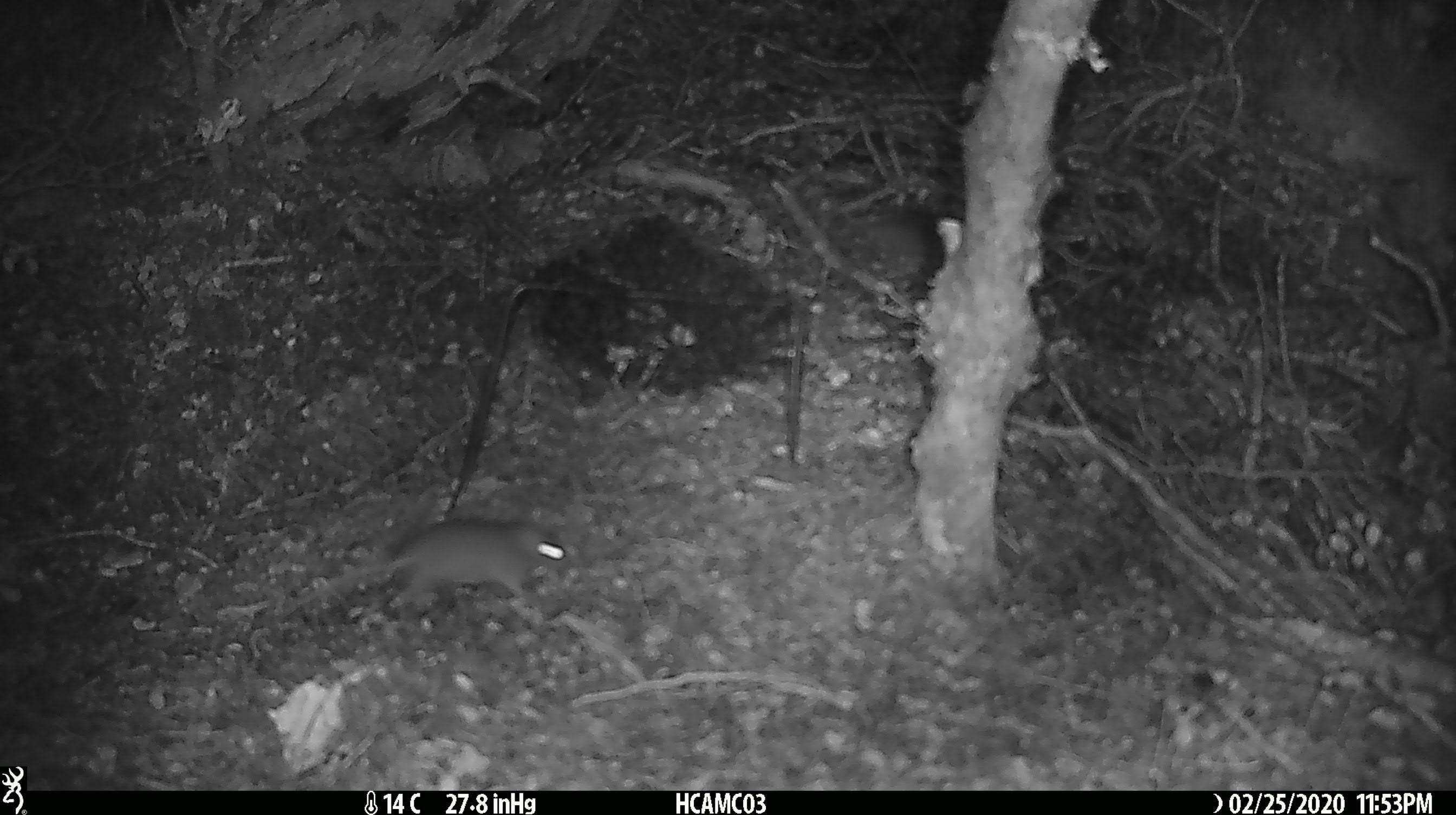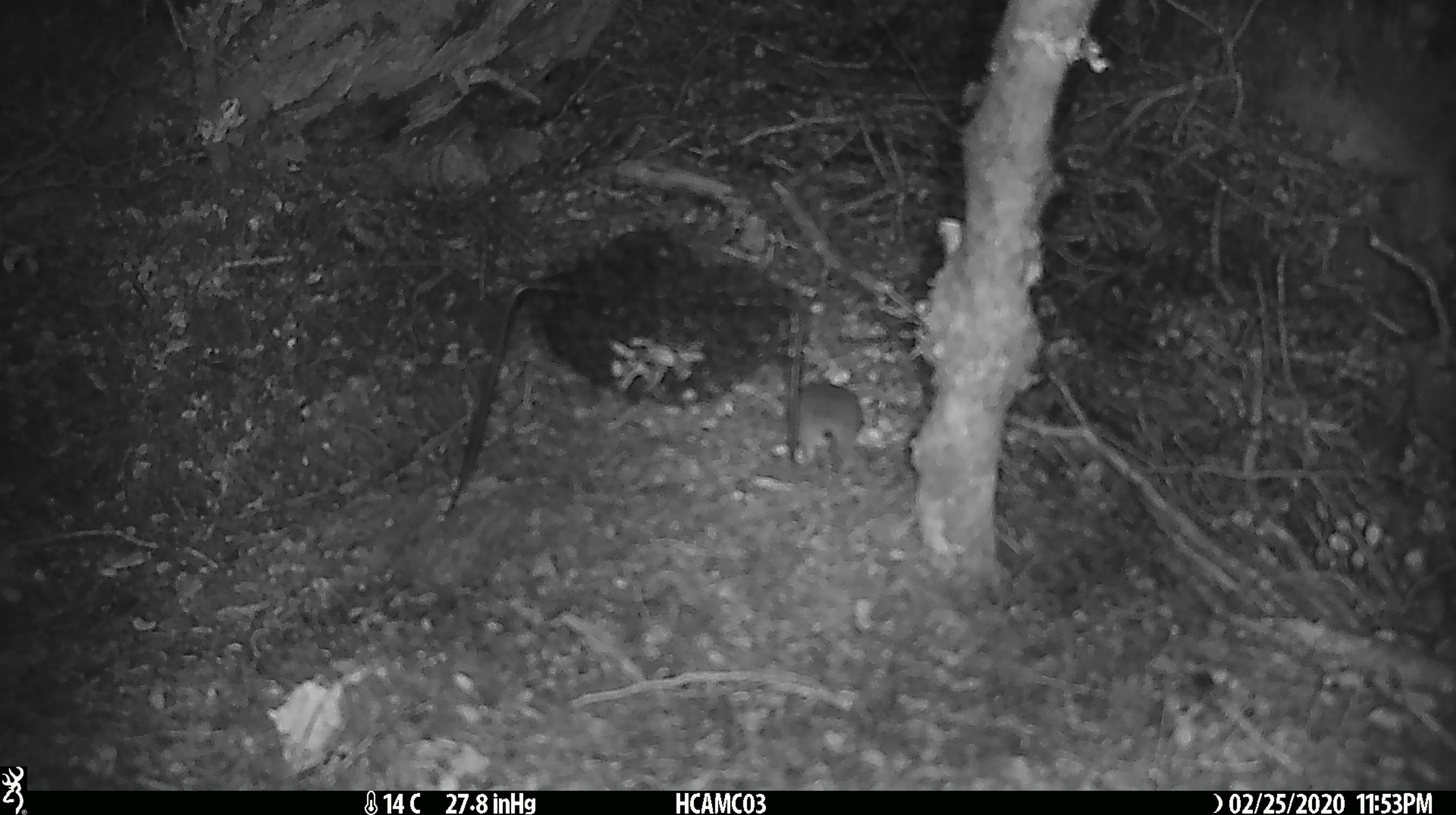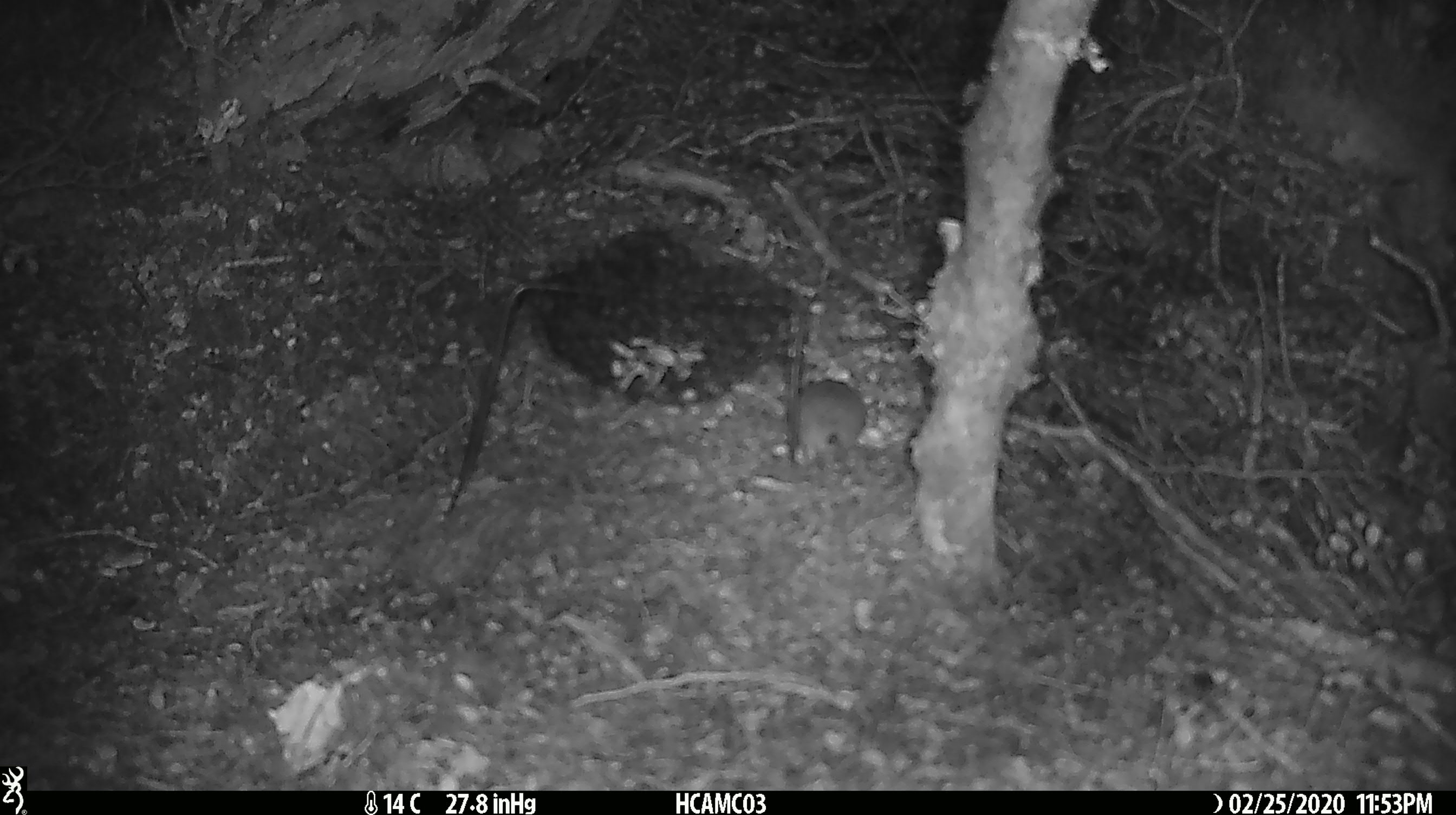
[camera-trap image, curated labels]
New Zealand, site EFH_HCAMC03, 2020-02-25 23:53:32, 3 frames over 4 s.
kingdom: Animalia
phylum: Chordata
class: Mammalia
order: Rodentia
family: Muridae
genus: Mus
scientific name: Mus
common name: mouse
Mouse (Mus).